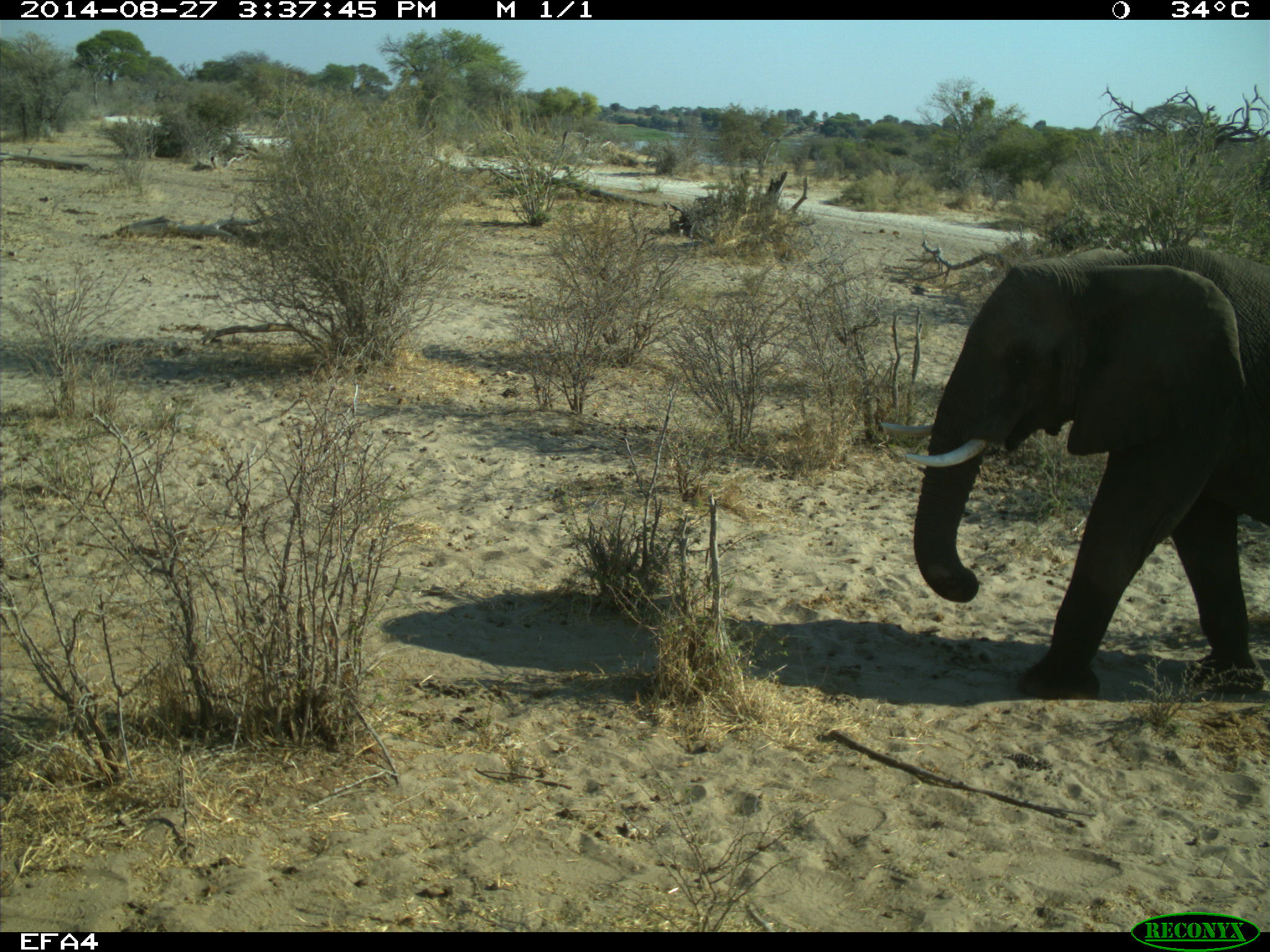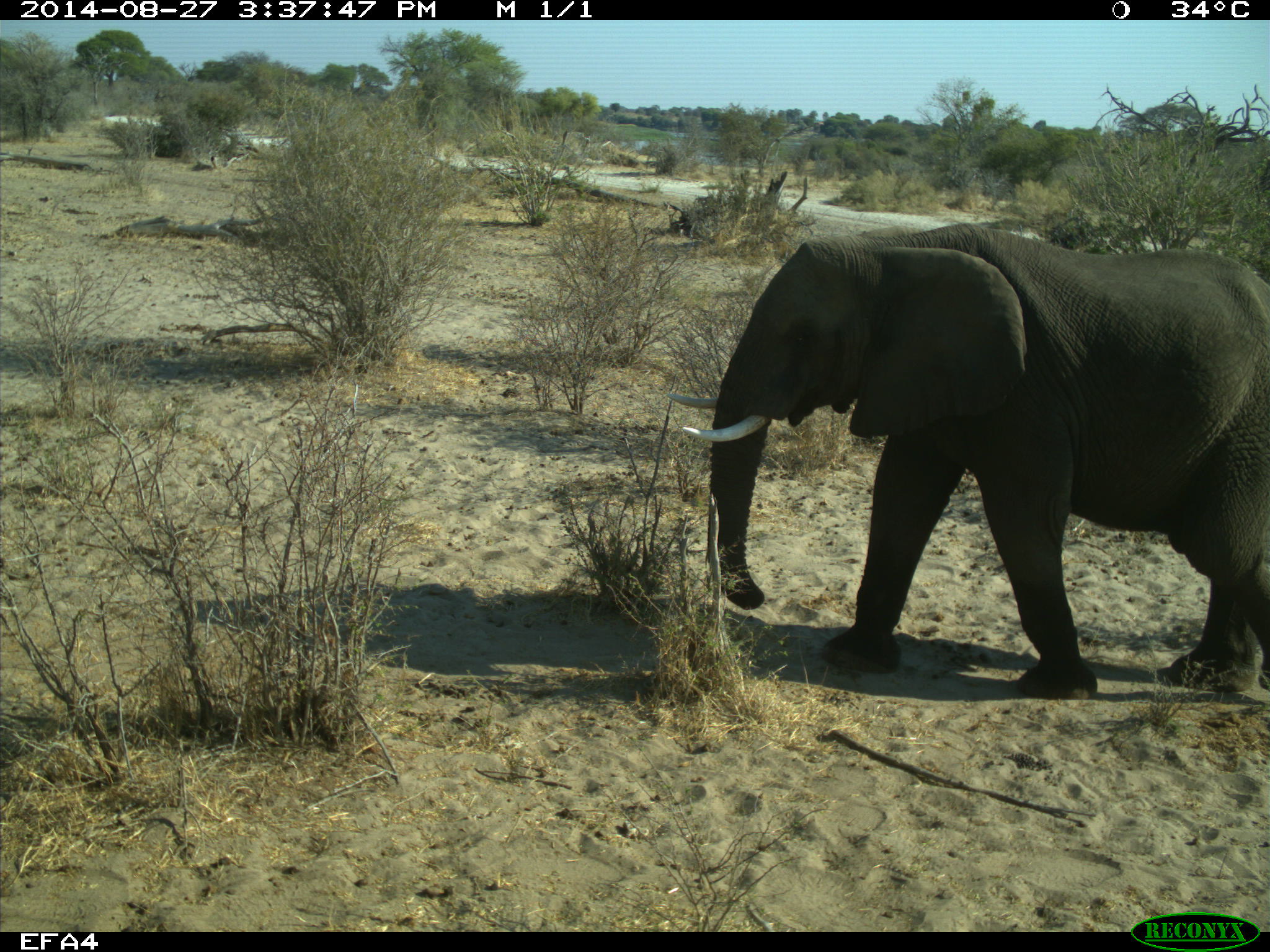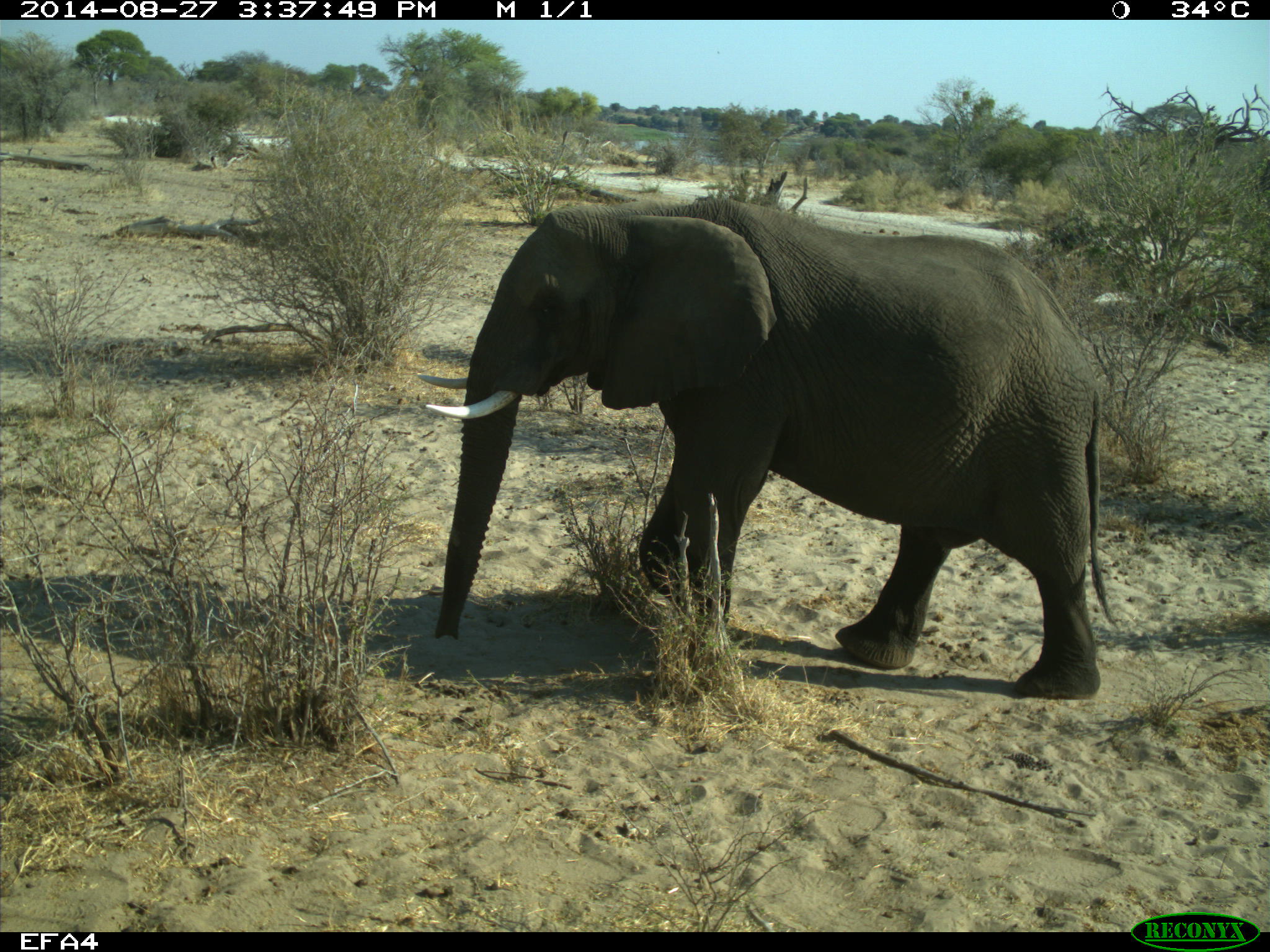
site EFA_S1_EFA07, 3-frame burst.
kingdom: Animalia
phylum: Chordata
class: Mammalia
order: Proboscidea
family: Elephantidae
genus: Loxodonta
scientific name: Loxodonta africana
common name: african bush elephant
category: elephant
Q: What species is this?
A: Elephant (african bush elephant) (Loxodonta africana).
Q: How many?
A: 1.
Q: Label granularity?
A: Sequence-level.